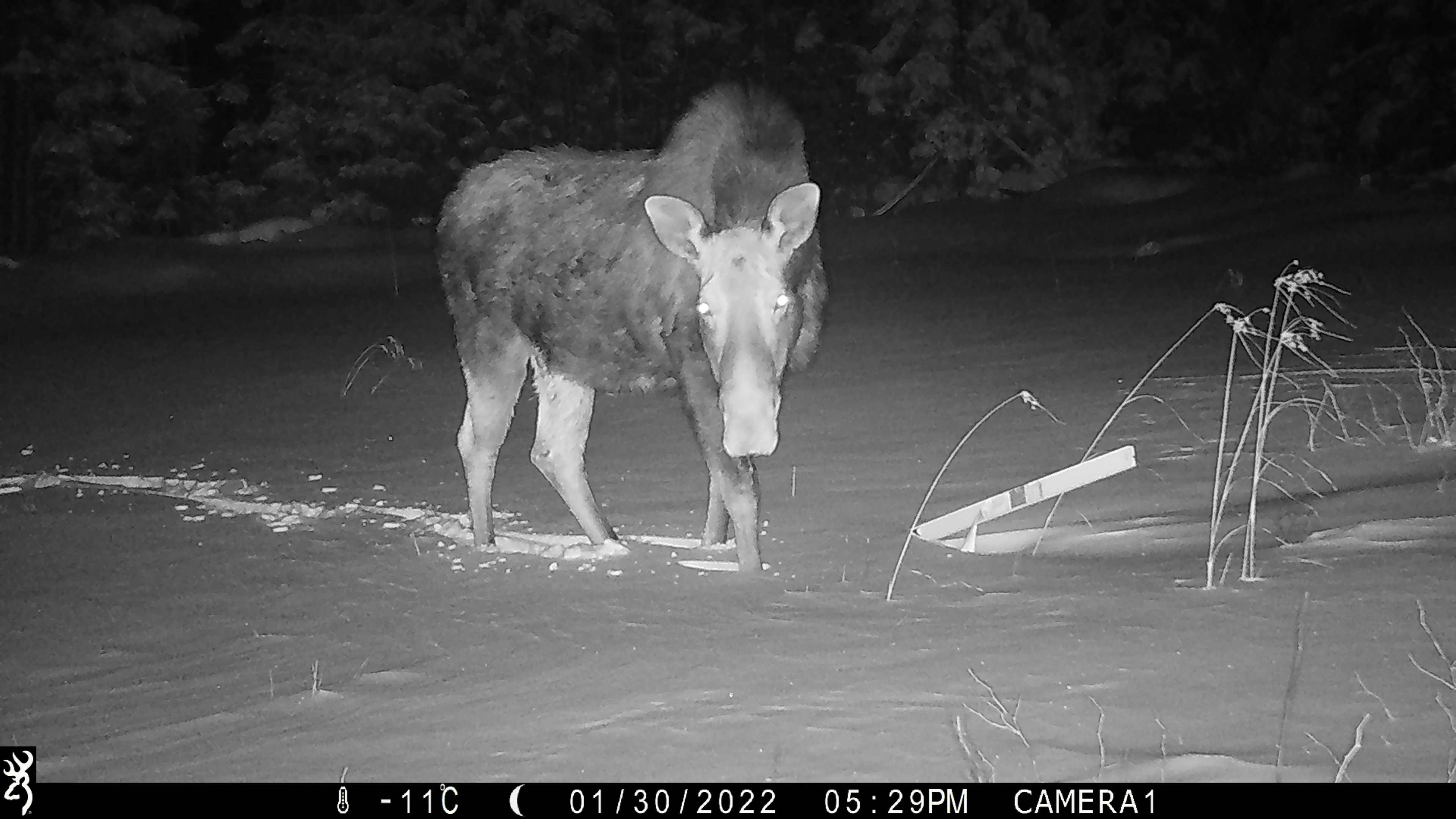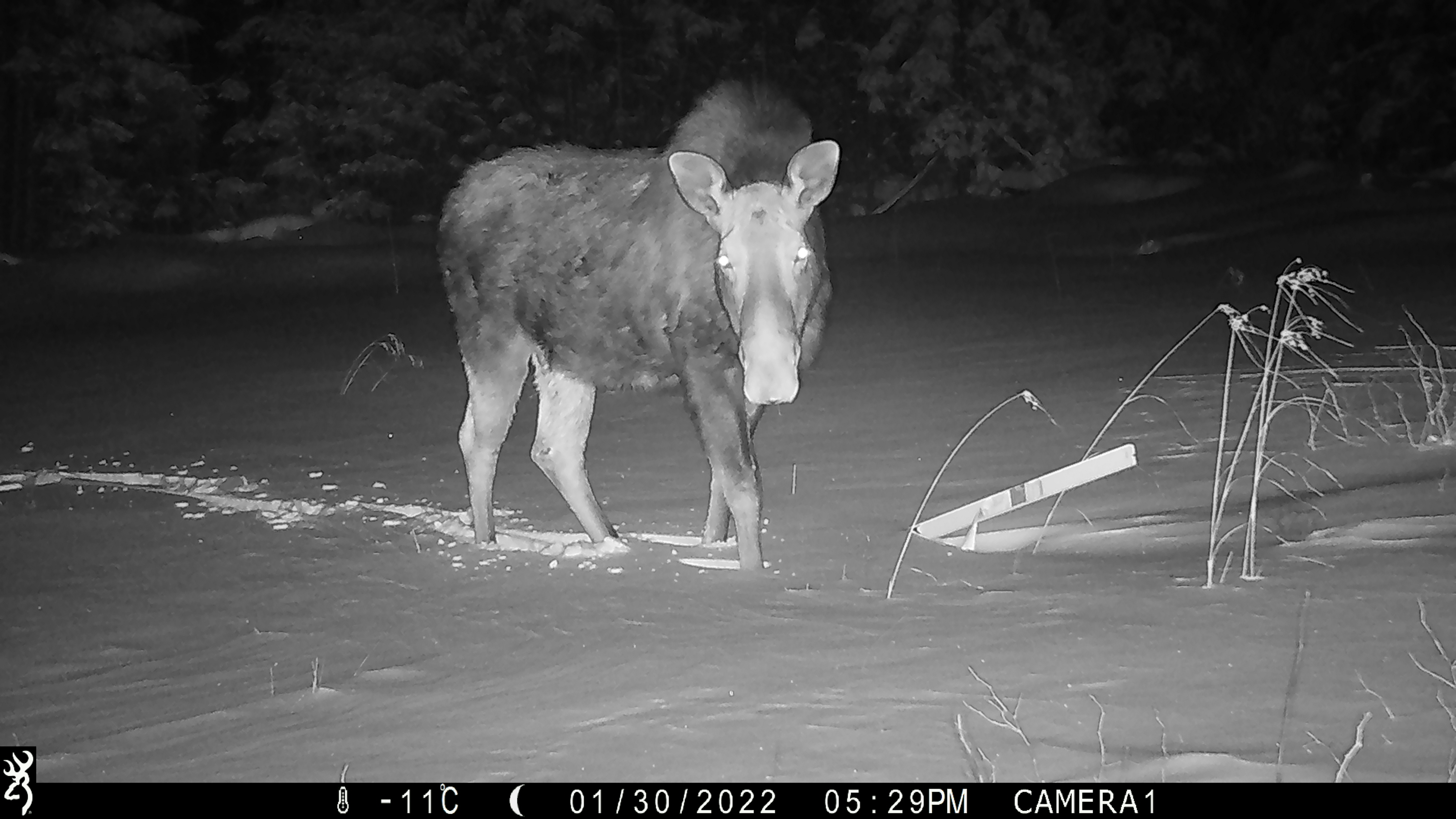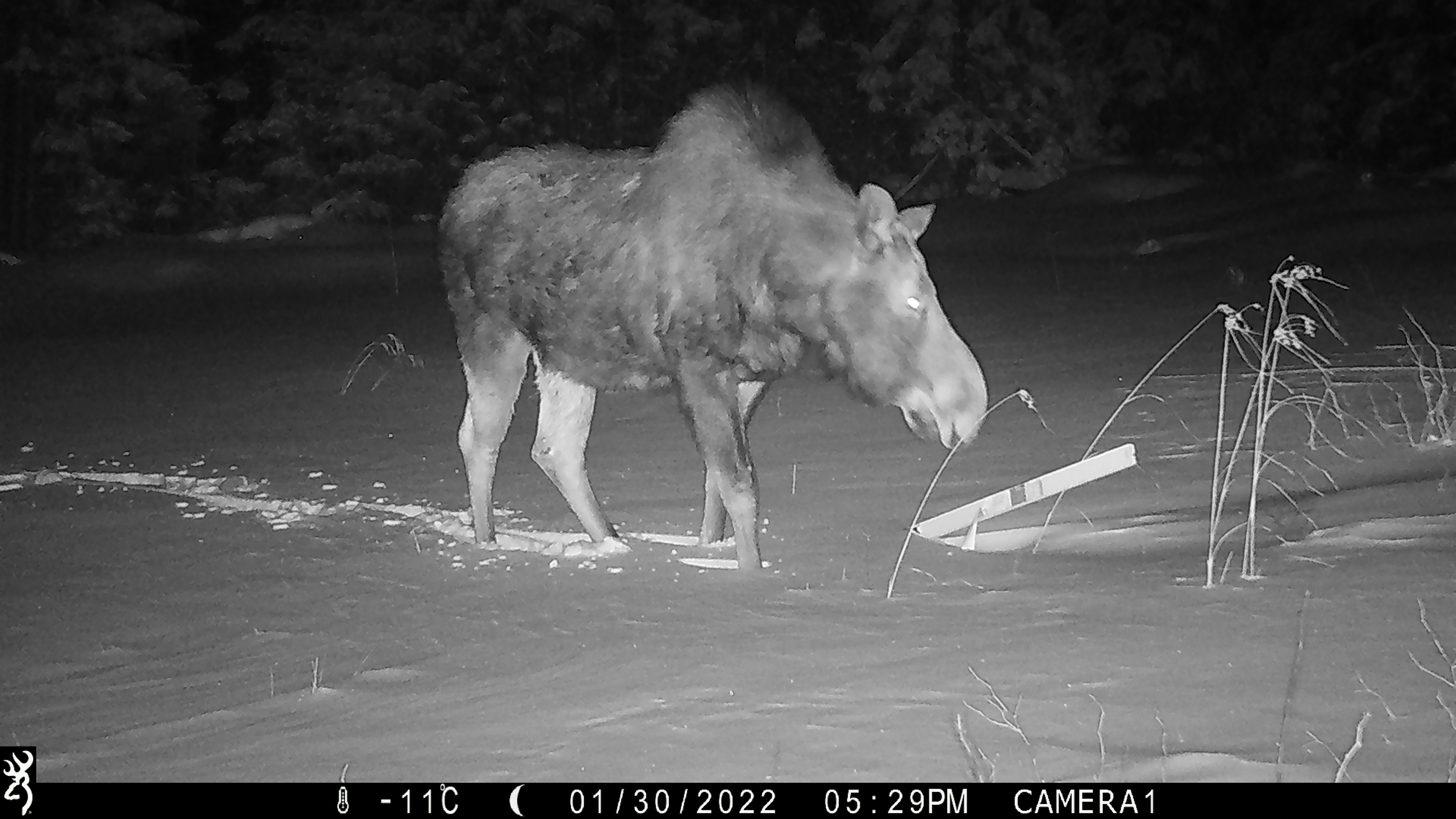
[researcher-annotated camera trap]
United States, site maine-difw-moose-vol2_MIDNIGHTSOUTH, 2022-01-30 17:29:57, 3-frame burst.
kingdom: Animalia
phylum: Chordata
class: Mammalia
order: Artiodactyla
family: Cervidae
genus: Alces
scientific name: Alces alces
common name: moose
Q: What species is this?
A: Moose (Alces alces).